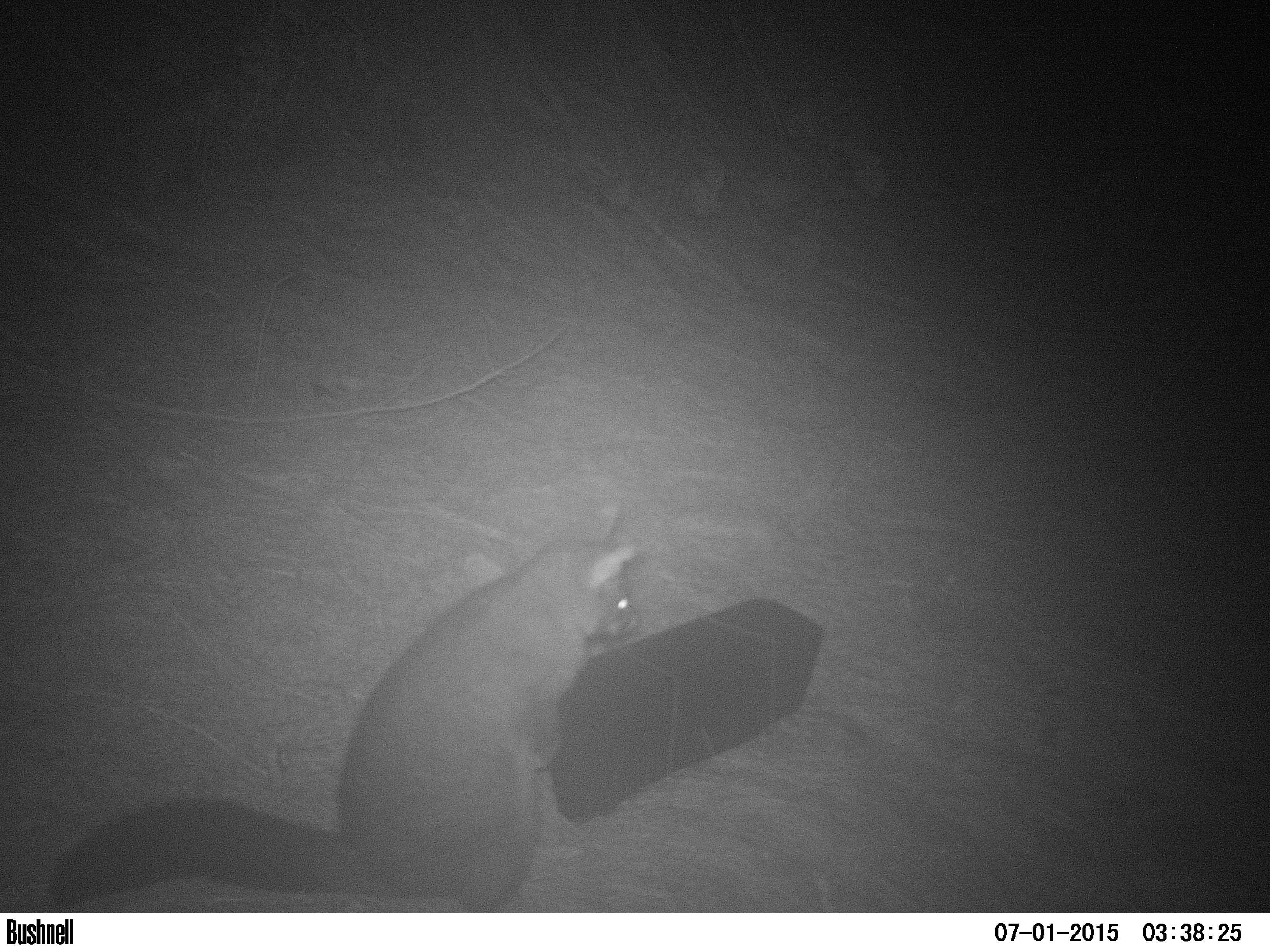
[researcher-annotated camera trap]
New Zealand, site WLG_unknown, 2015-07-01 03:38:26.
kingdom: Animalia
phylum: Chordata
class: Mammalia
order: Diprotodontia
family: Phalangeridae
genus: Trichosurus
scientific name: Trichosurus vulpecula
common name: common brushtail possum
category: possum